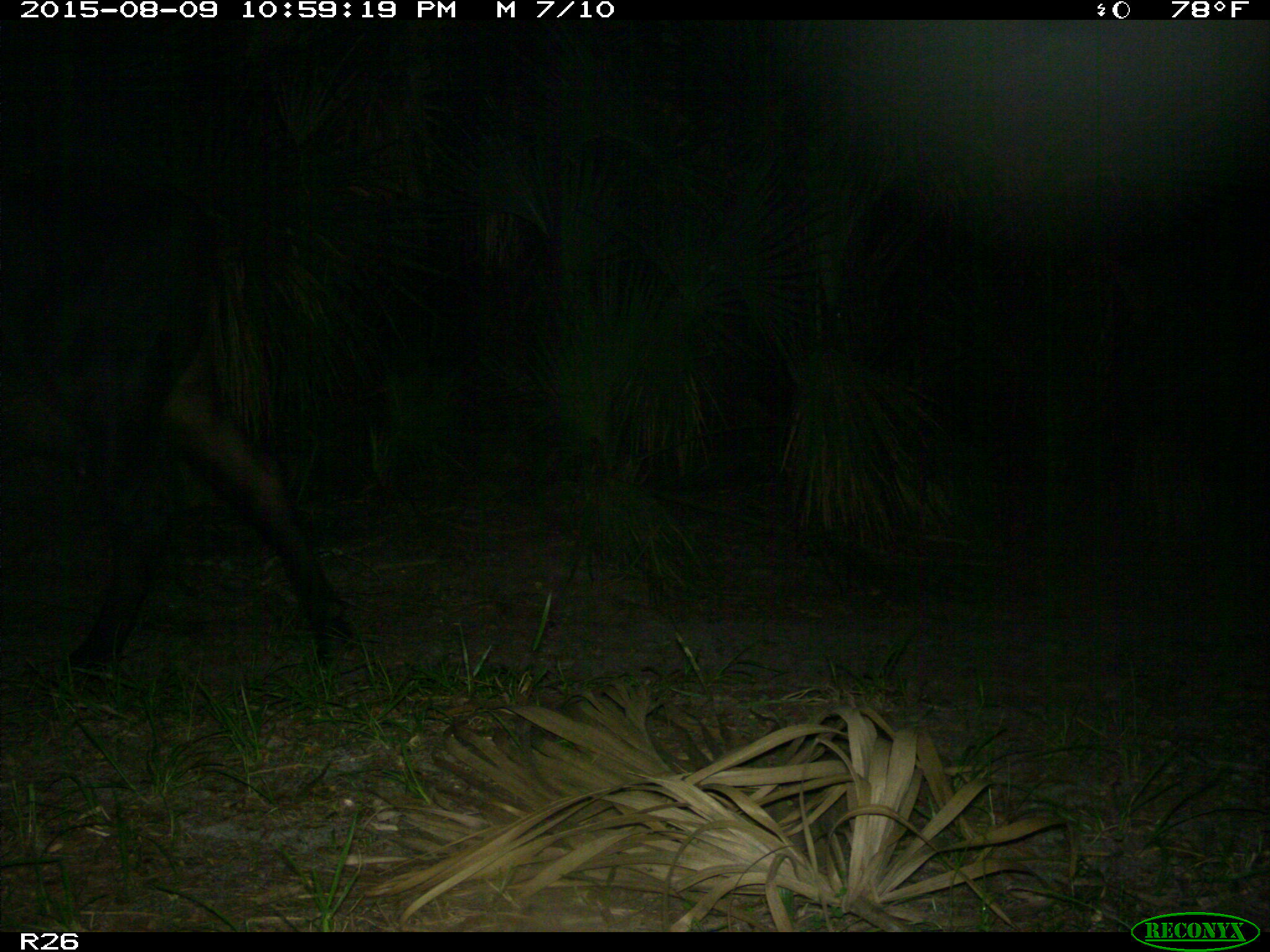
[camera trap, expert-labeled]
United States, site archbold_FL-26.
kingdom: Animalia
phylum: Chordata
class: Mammalia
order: Artiodactyla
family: Bovidae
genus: Bos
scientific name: Bos taurus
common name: domestic cow